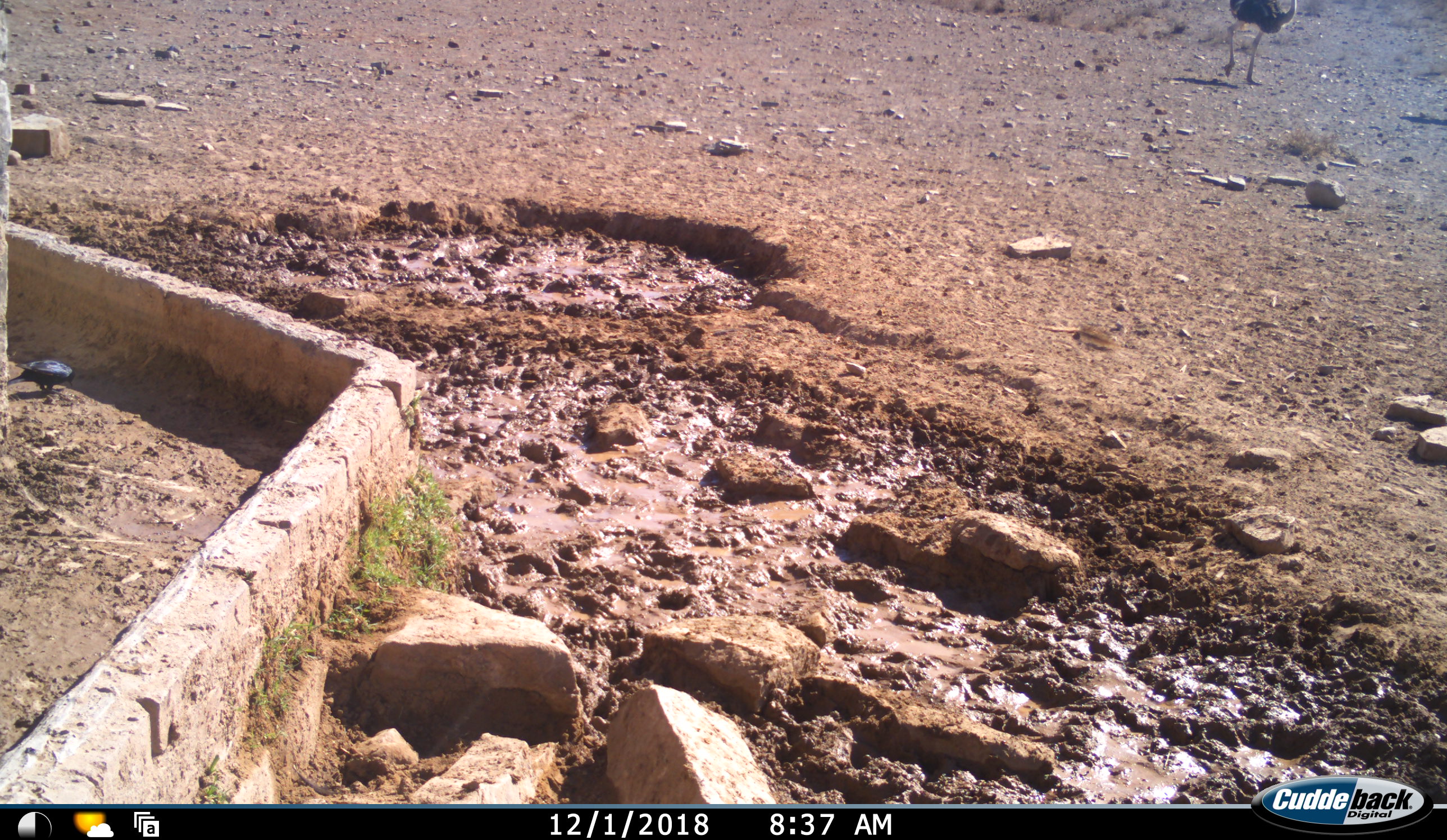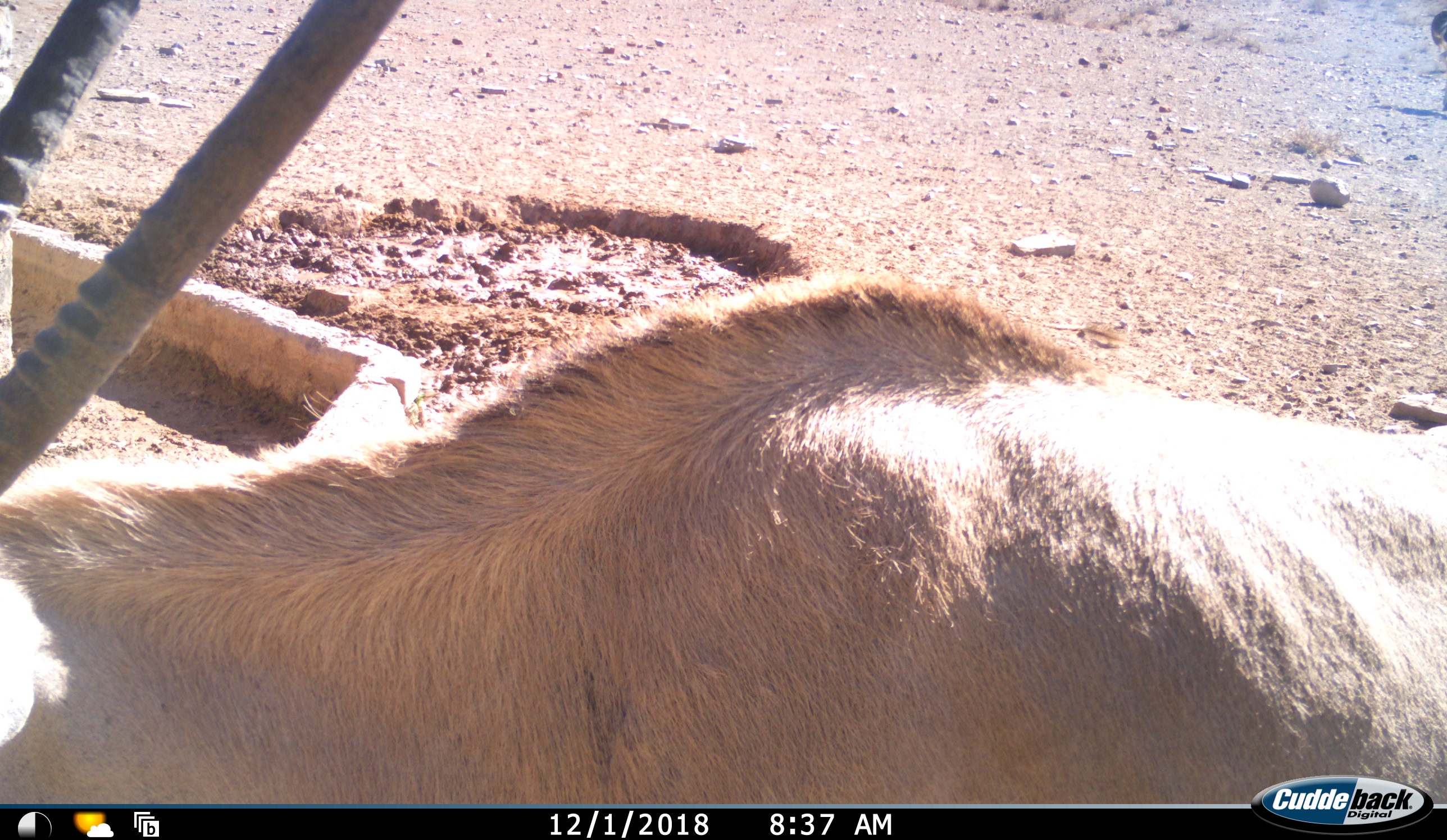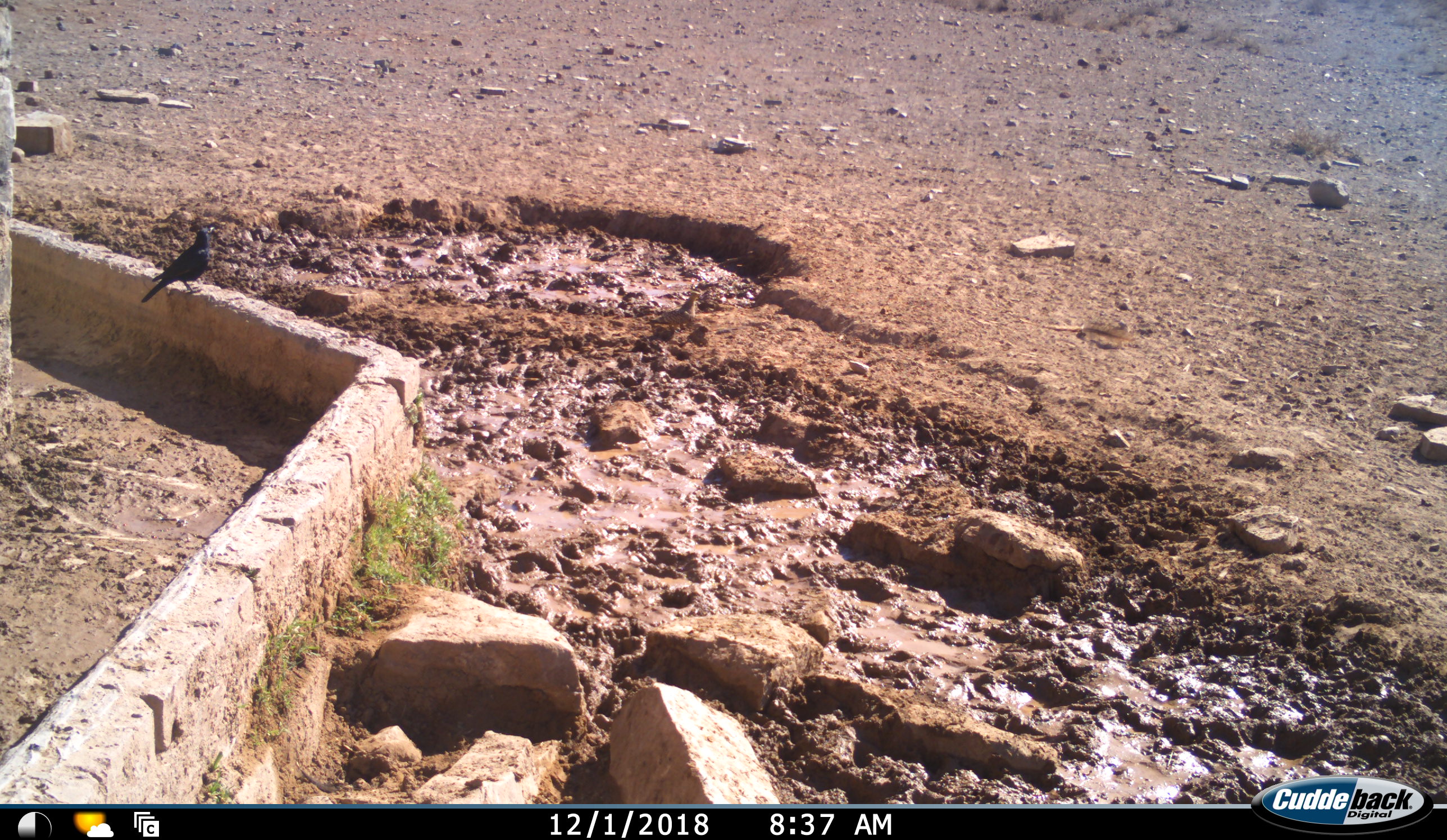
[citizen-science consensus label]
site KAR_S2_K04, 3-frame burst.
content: unidentified animal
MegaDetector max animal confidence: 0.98